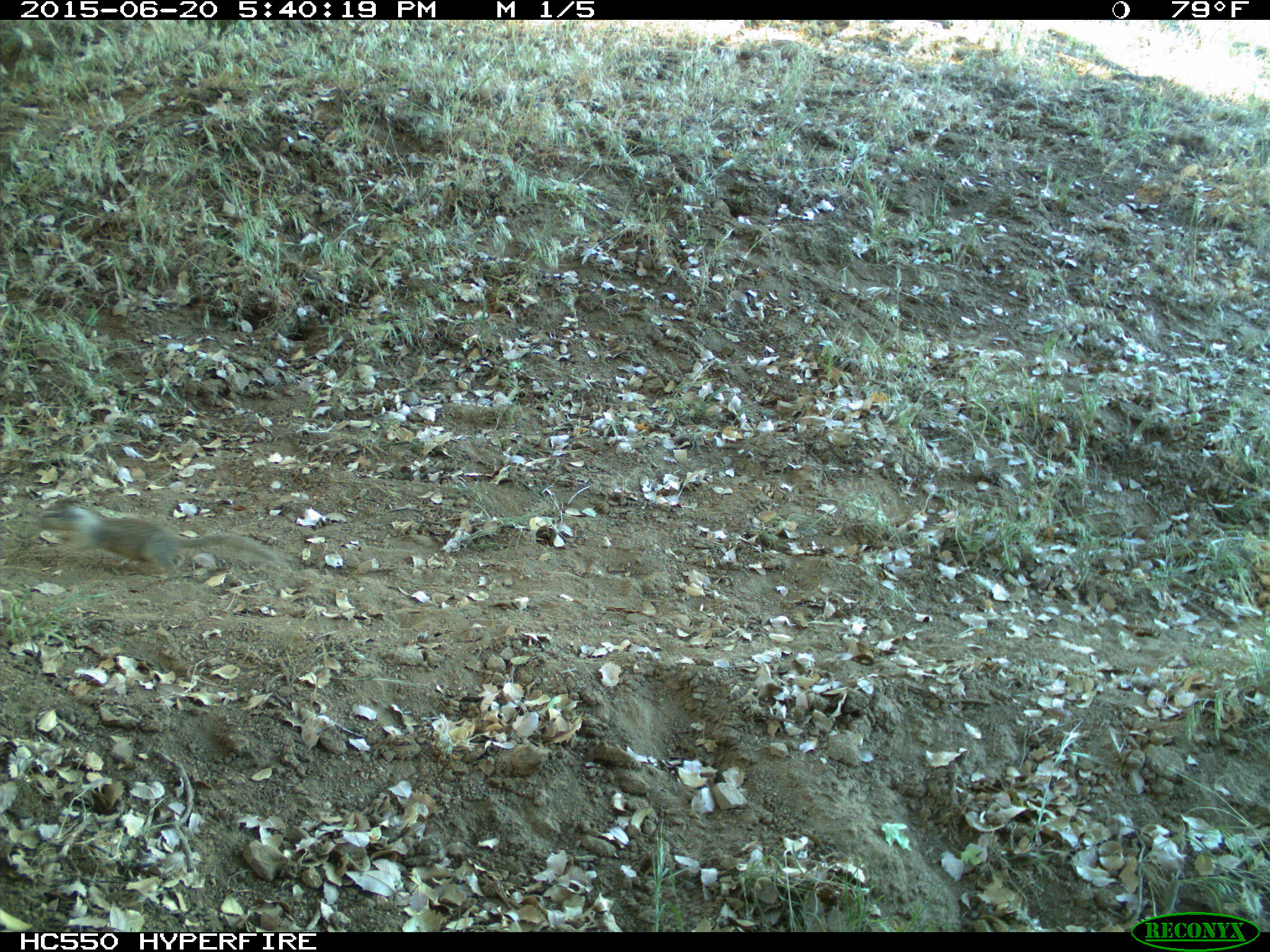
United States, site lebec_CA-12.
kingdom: Animalia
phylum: Chordata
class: Mammalia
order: Rodentia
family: Sciuridae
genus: Otospermophilus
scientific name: Otospermophilus beecheyi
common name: california ground squirrel